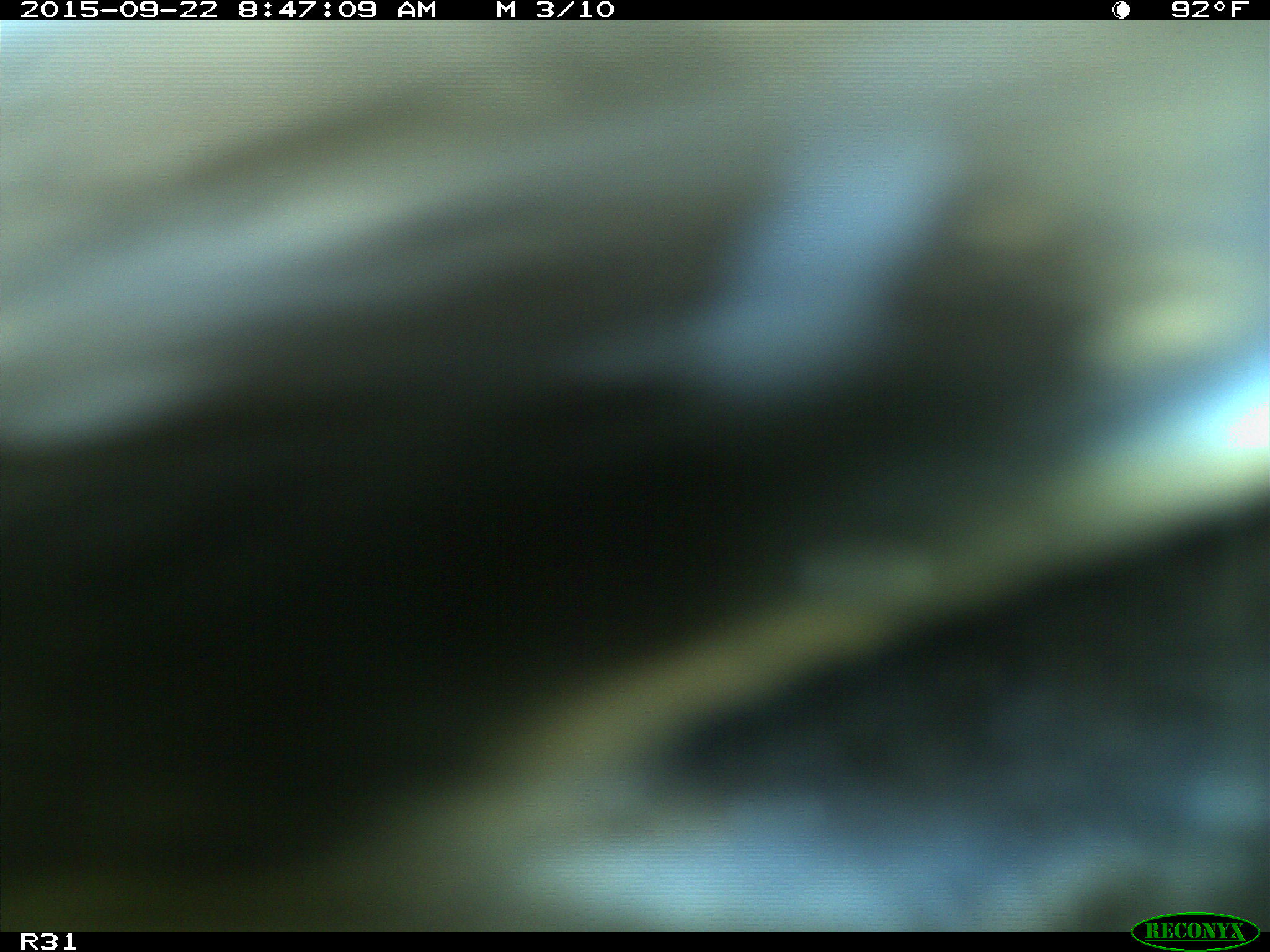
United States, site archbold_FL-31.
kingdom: Animalia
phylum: Chordata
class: Mammalia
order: Artiodactyla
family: Bovidae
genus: Bos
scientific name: Bos taurus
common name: domestic cow